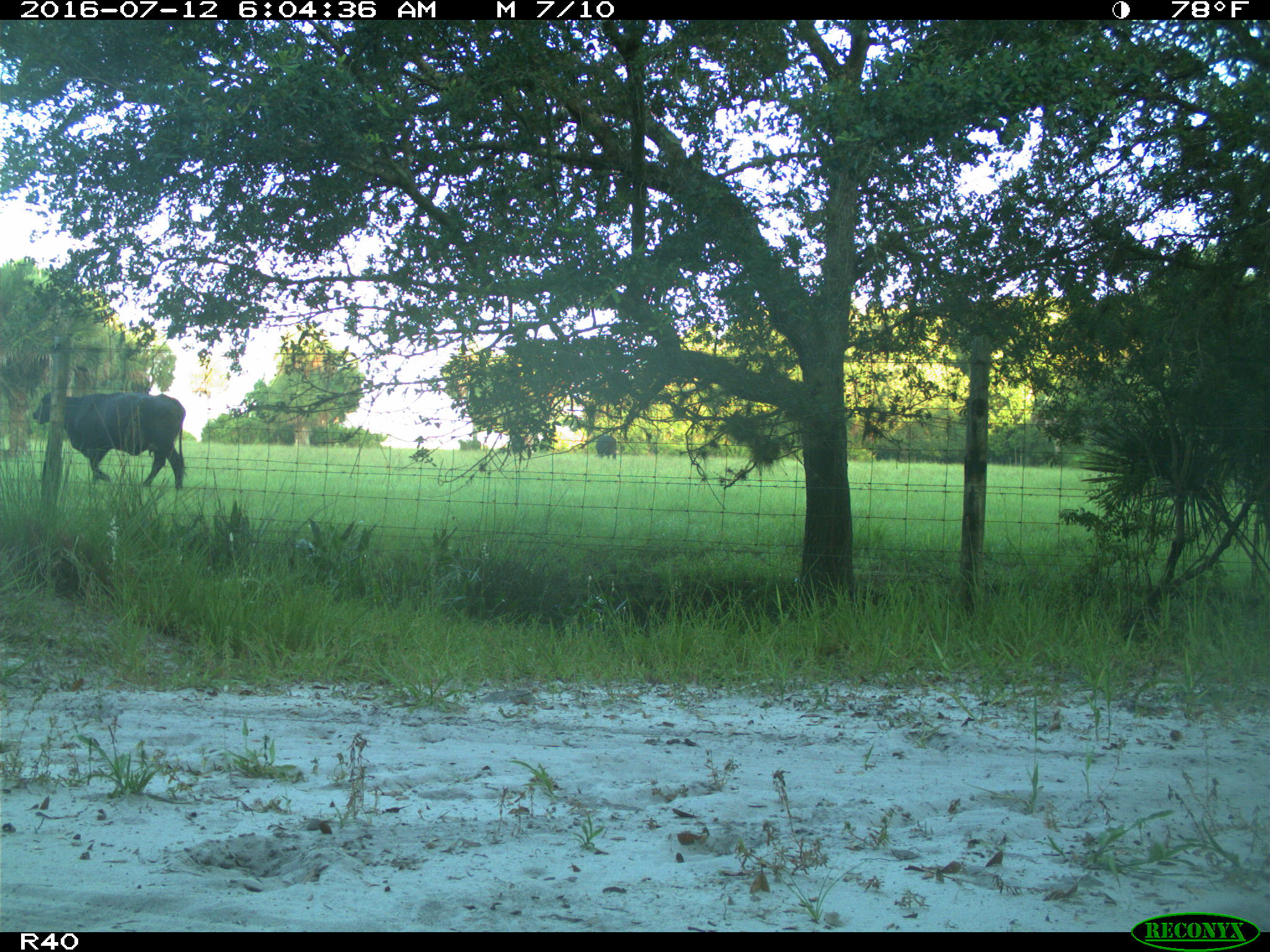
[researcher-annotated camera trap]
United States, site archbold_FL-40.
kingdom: Animalia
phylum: Chordata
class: Mammalia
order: Artiodactyla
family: Bovidae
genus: Bos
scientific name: Bos taurus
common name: domestic cow